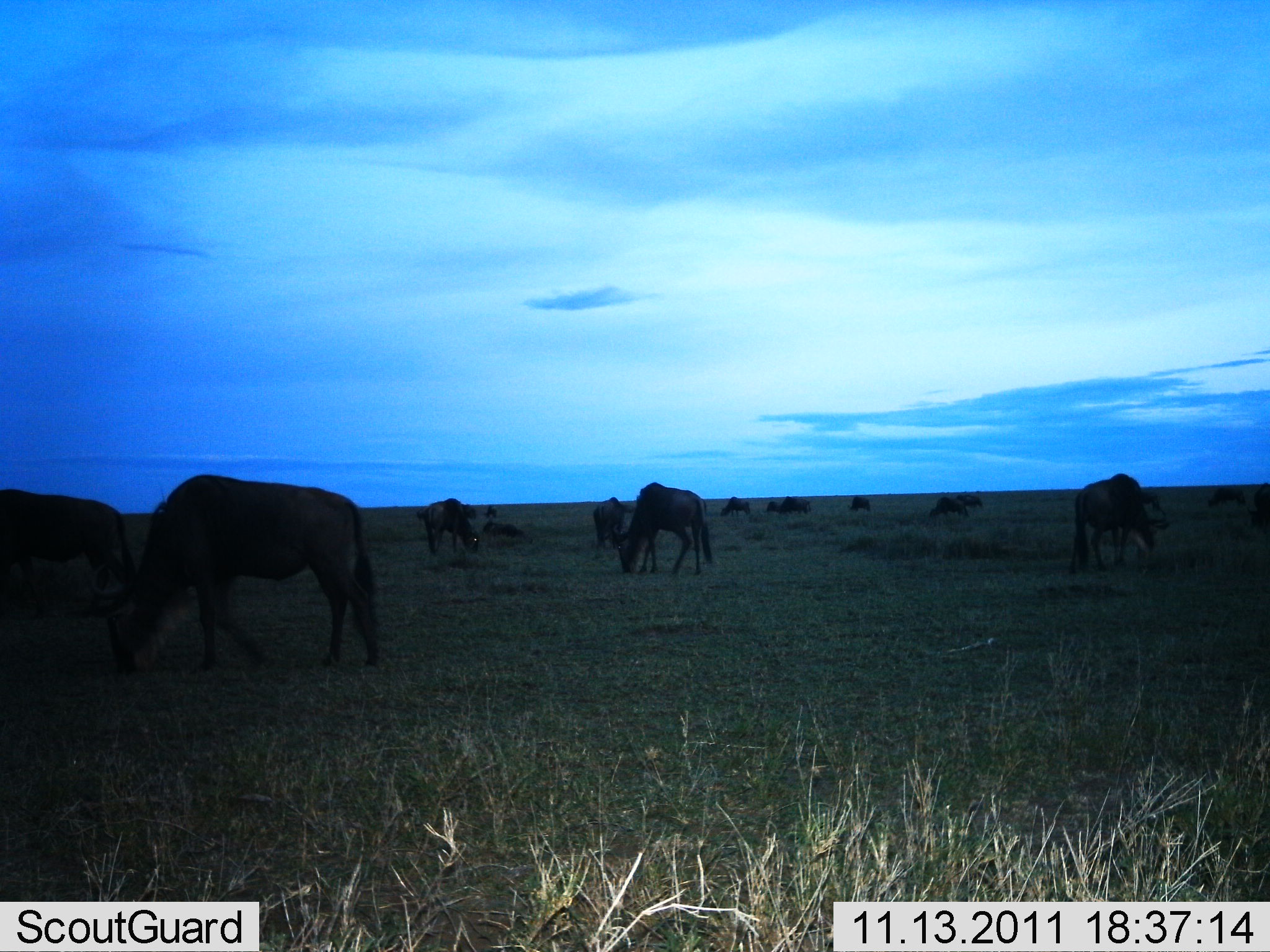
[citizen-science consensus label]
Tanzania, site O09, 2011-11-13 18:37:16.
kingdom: Animalia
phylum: Chordata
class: Mammalia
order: Artiodactyla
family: Bovidae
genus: Connochaetes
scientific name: Connochaetes taurinus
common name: blue wildebeest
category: wildebeest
Wildebeest (blue wildebeest) (Connochaetes taurinus), count 11-50. Behavior (volunteer vote fractions): standing 17%, resting 8%, moving 8%, interacting 0%. Young present (vote fraction): 0%. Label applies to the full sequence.